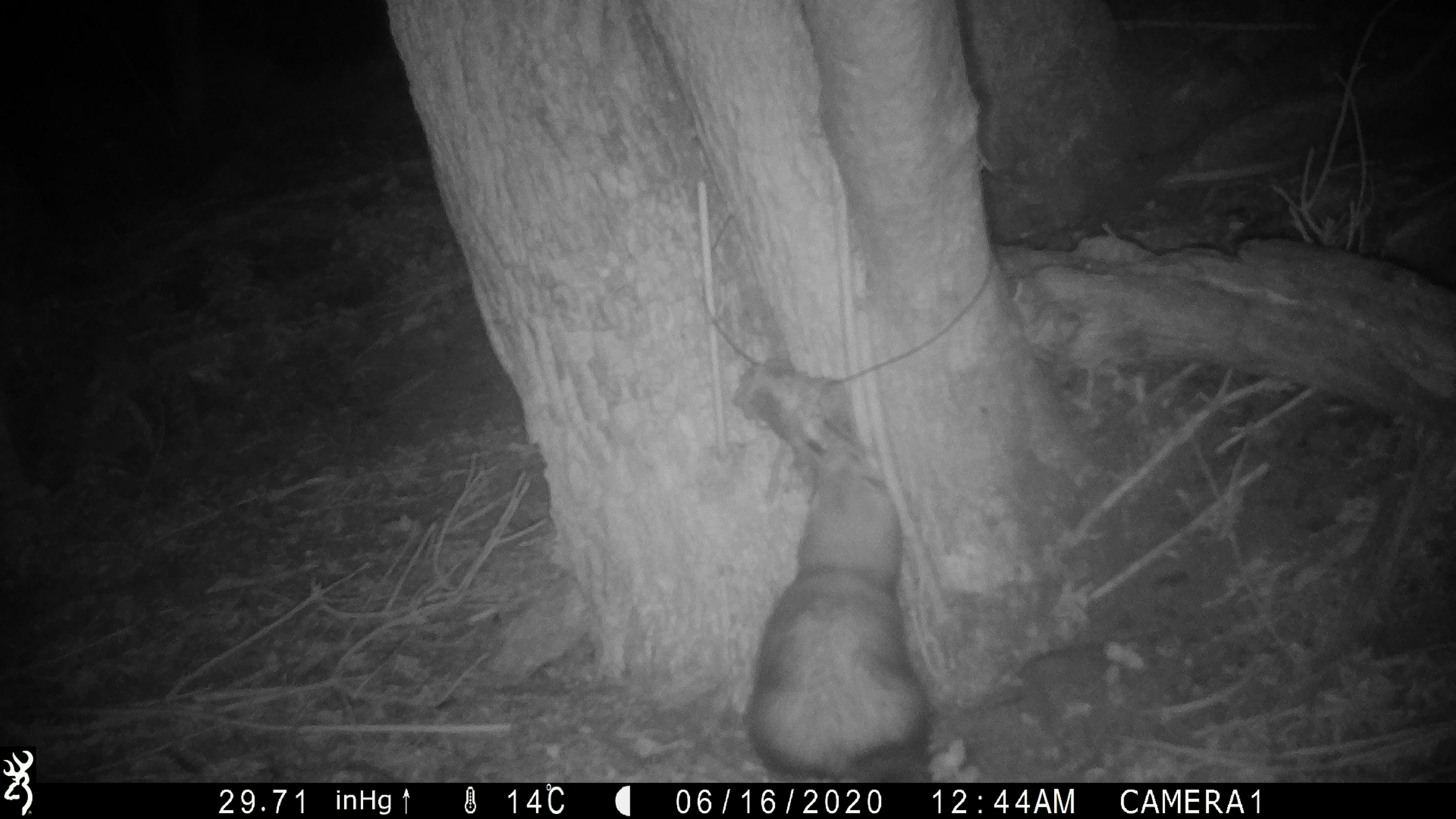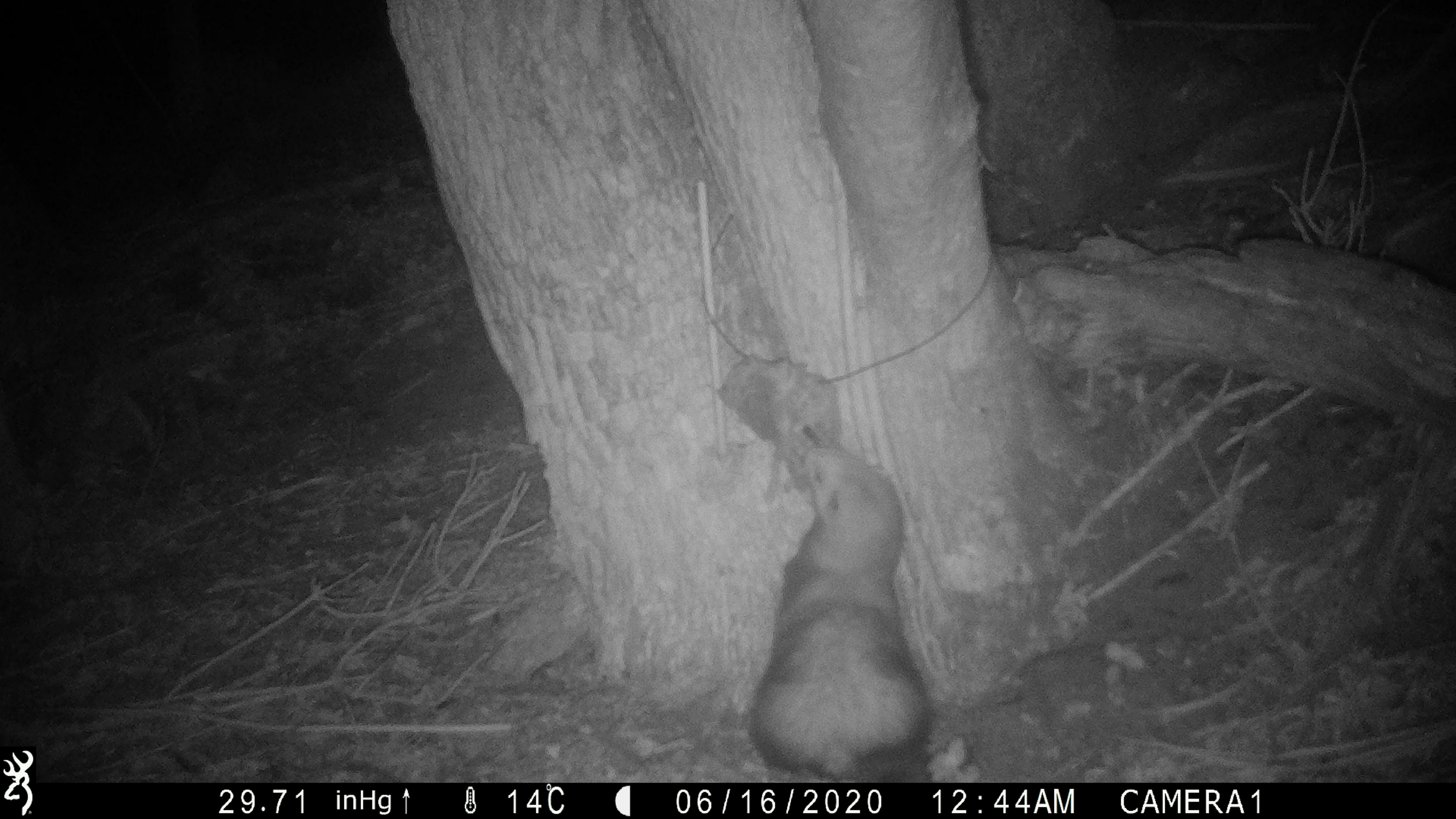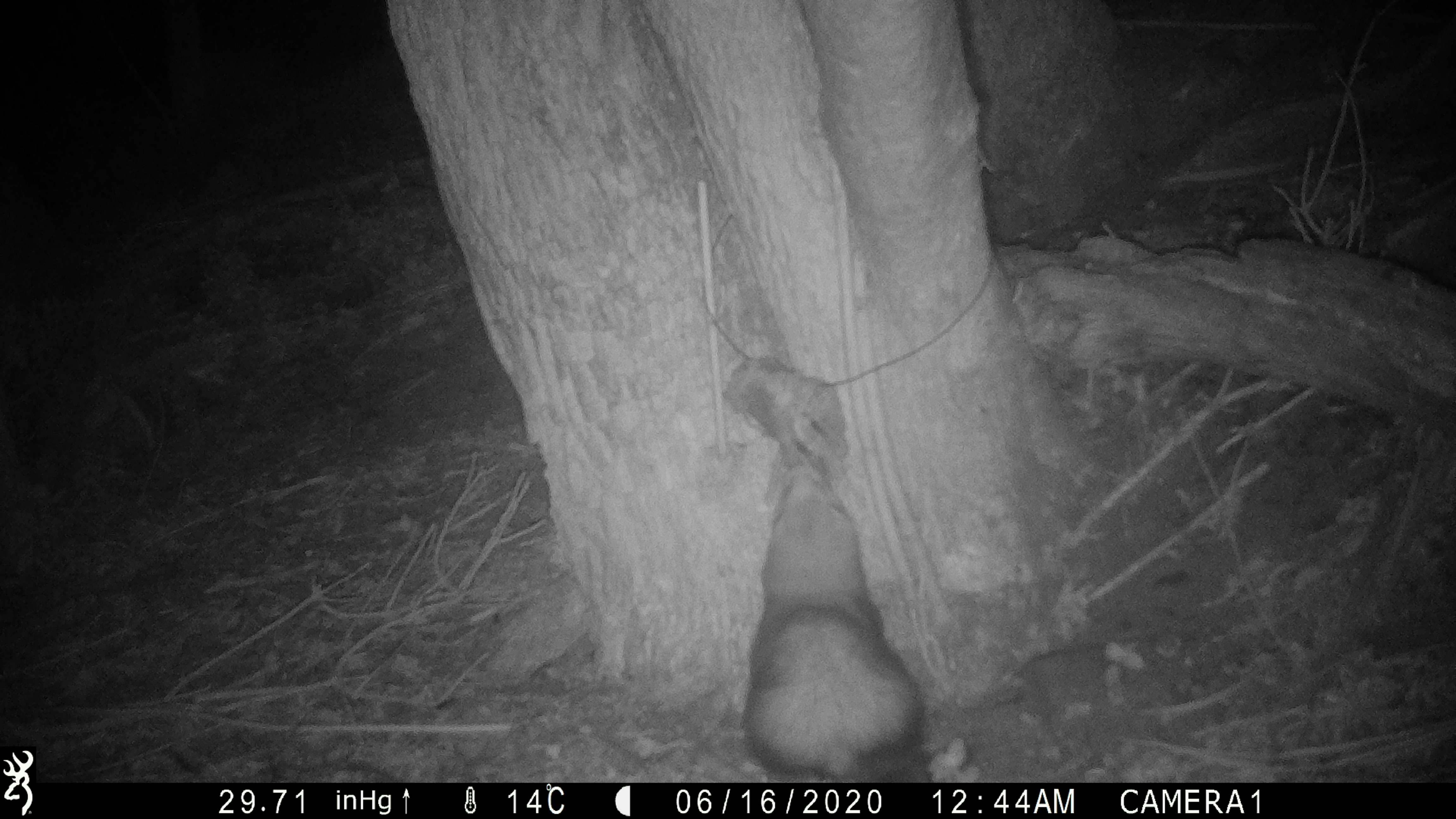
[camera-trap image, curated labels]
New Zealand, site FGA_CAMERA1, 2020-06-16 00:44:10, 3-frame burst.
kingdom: Animalia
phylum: Chordata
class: Mammalia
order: Carnivora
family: Mustelidae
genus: Mustela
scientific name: Mustela furo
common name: ferret